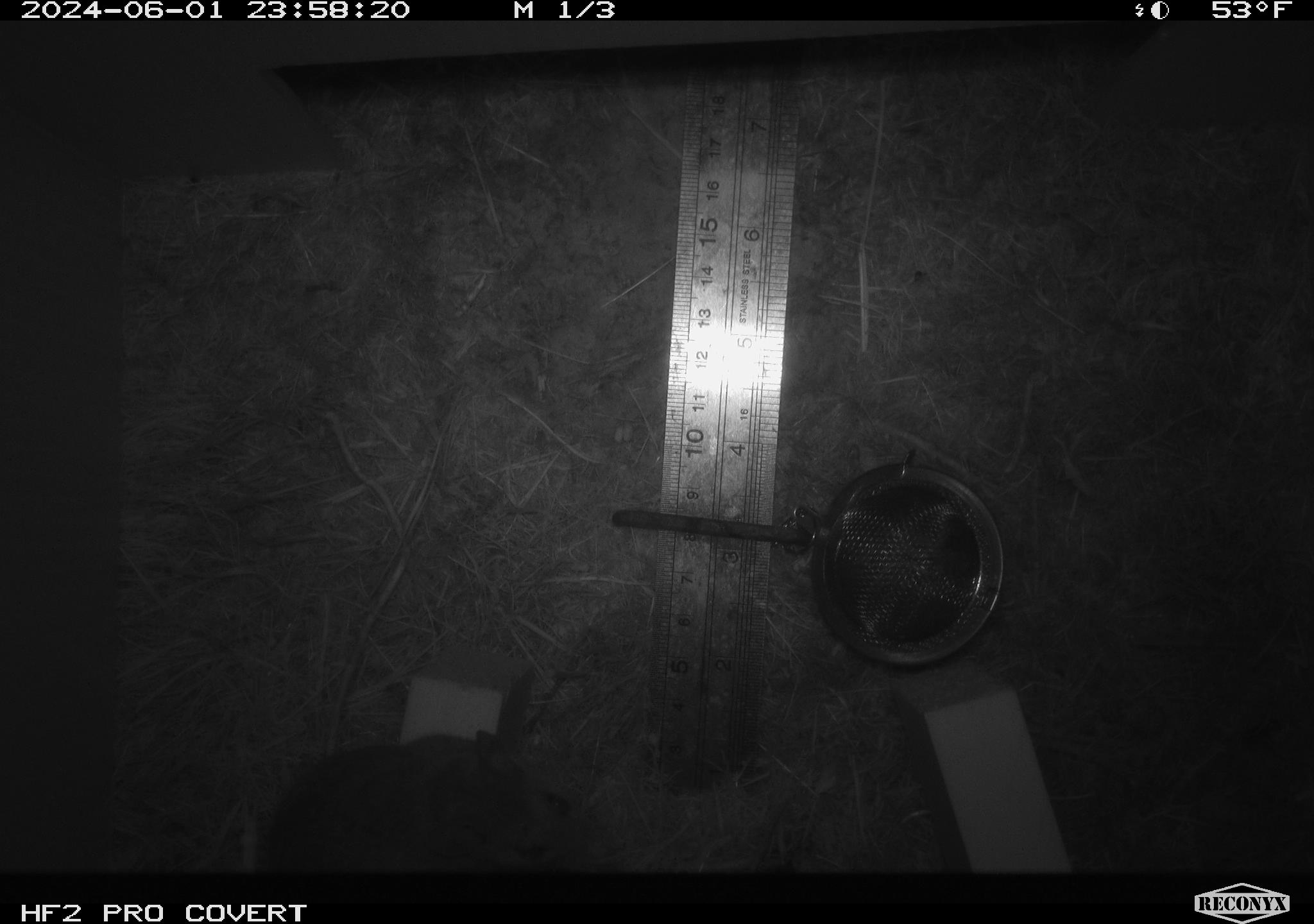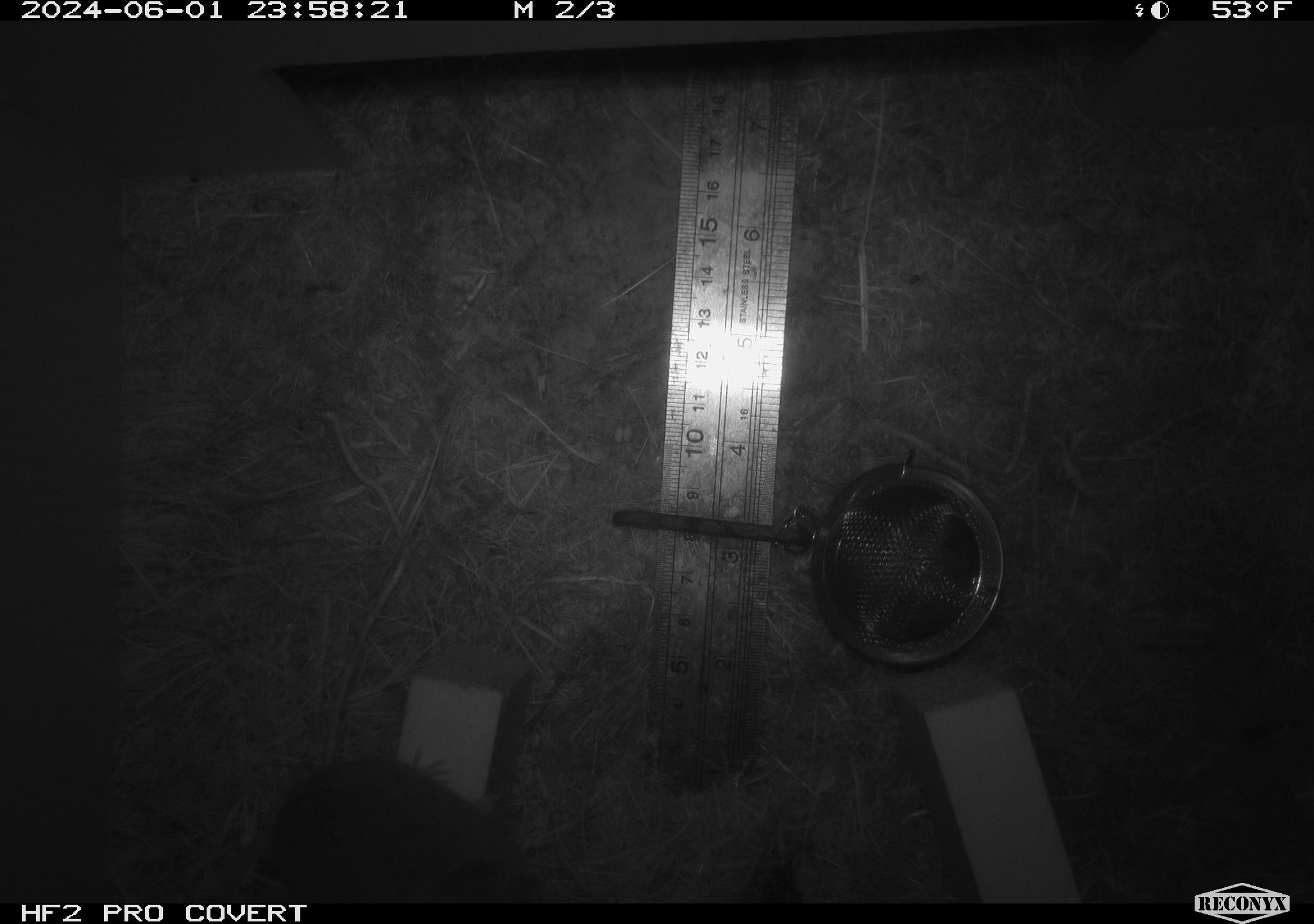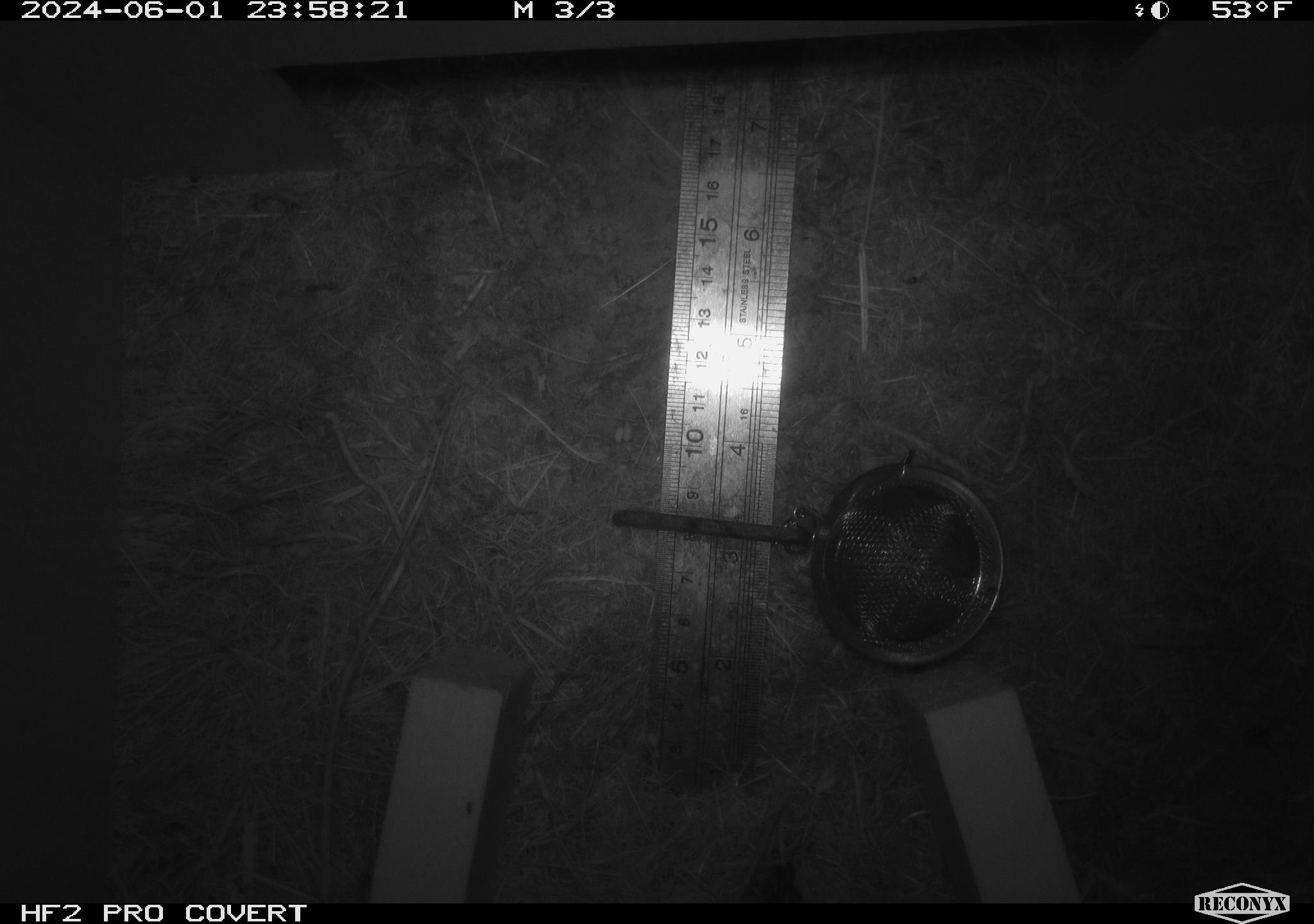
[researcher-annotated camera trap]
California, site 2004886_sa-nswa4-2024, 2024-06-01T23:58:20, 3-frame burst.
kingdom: Animalia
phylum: Chordata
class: Mammalia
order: Rodentia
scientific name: Rodentia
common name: rodent